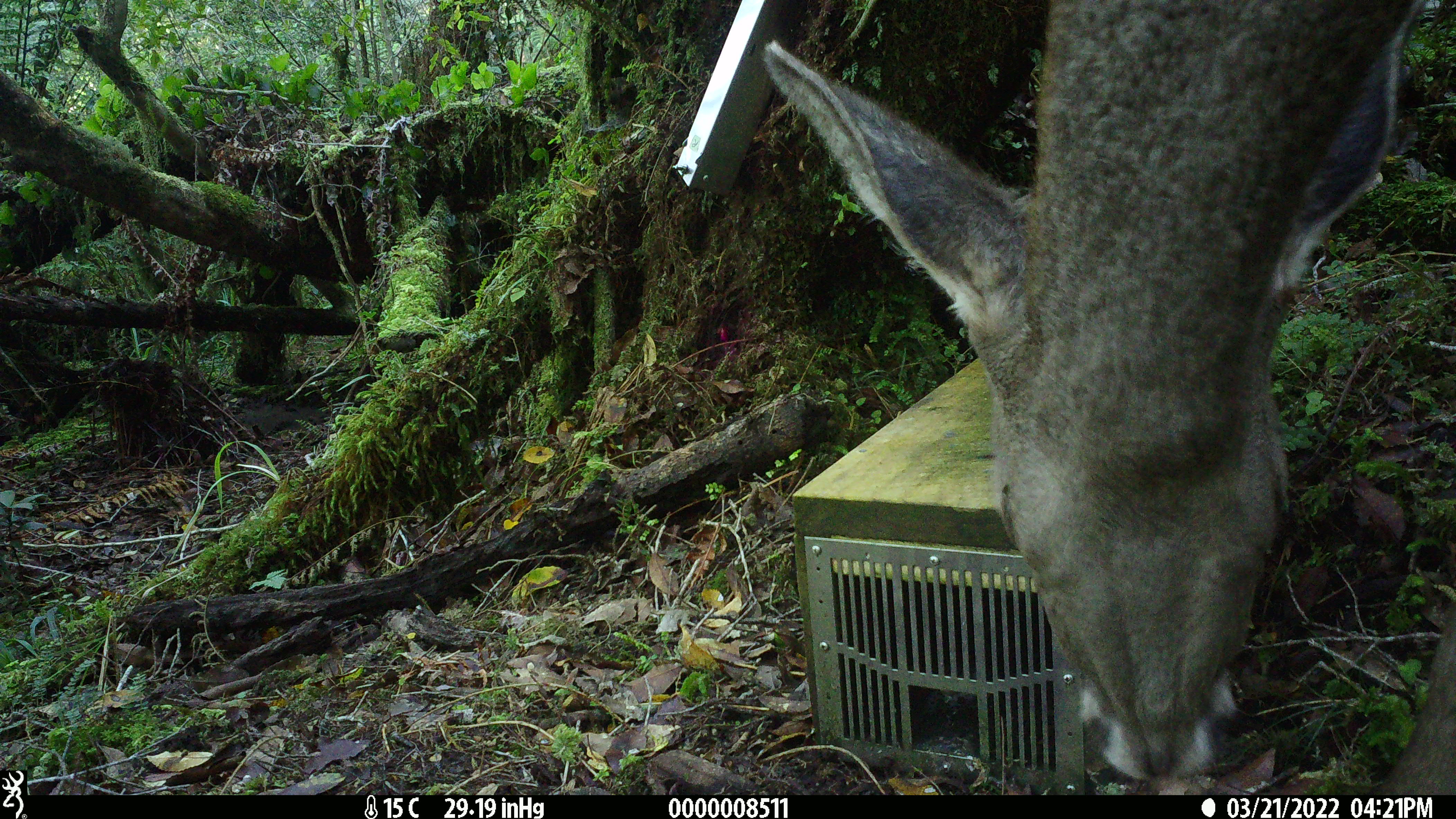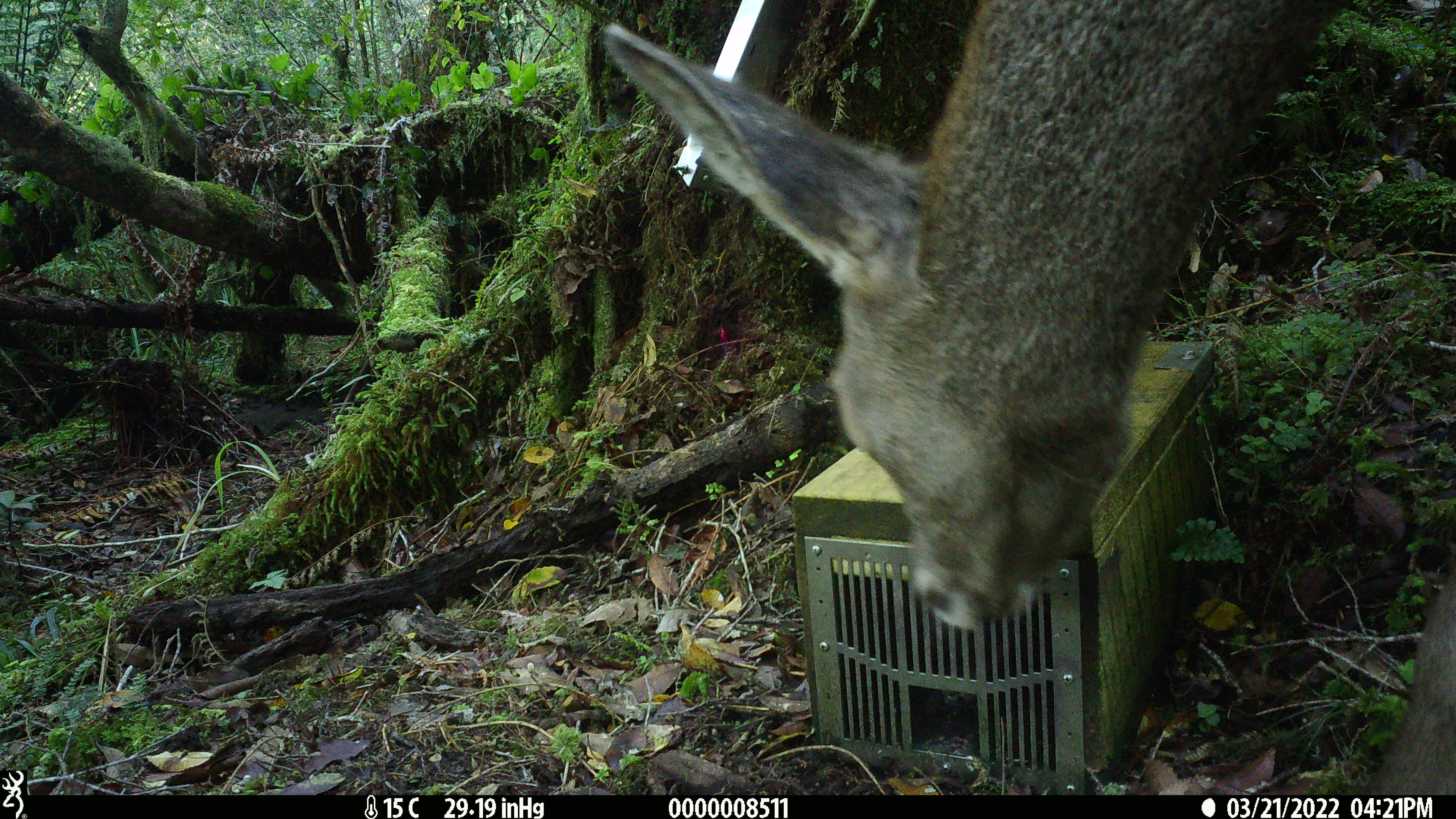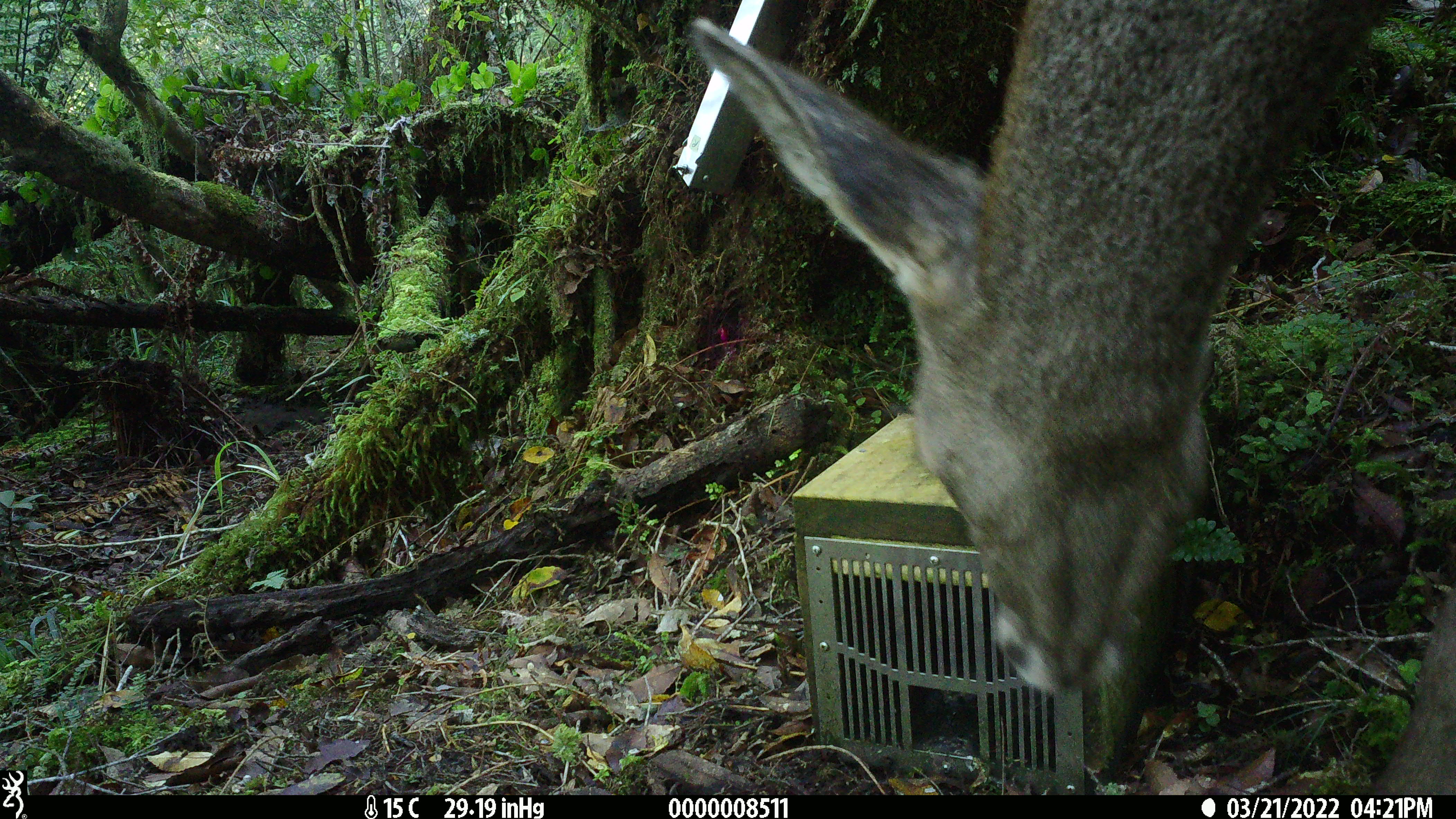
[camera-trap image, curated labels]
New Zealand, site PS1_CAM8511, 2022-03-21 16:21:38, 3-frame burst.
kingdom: Animalia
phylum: Chordata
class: Mammalia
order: Artiodactyla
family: Cervidae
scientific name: Cervidae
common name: deer